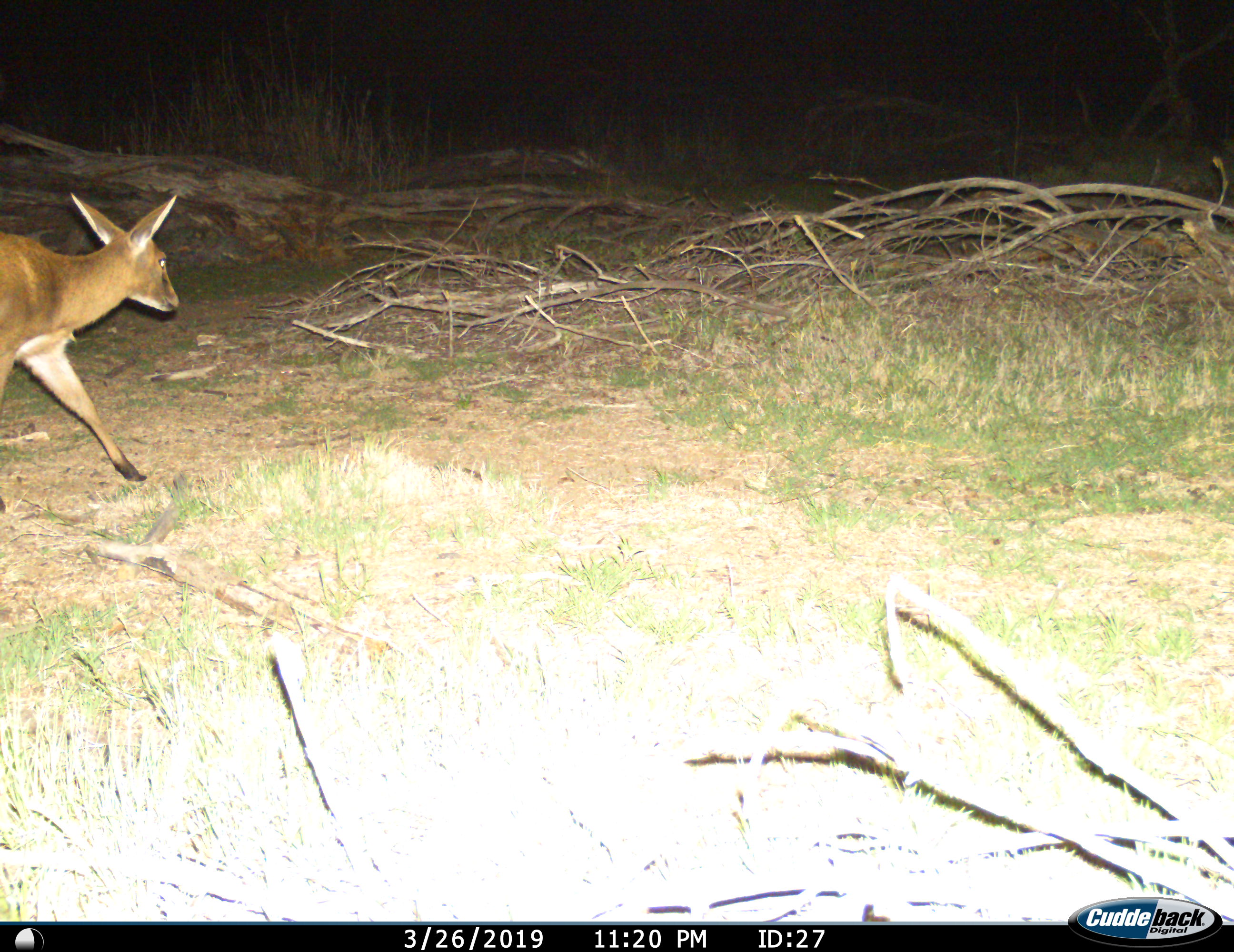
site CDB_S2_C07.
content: unidentified animal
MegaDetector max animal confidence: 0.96